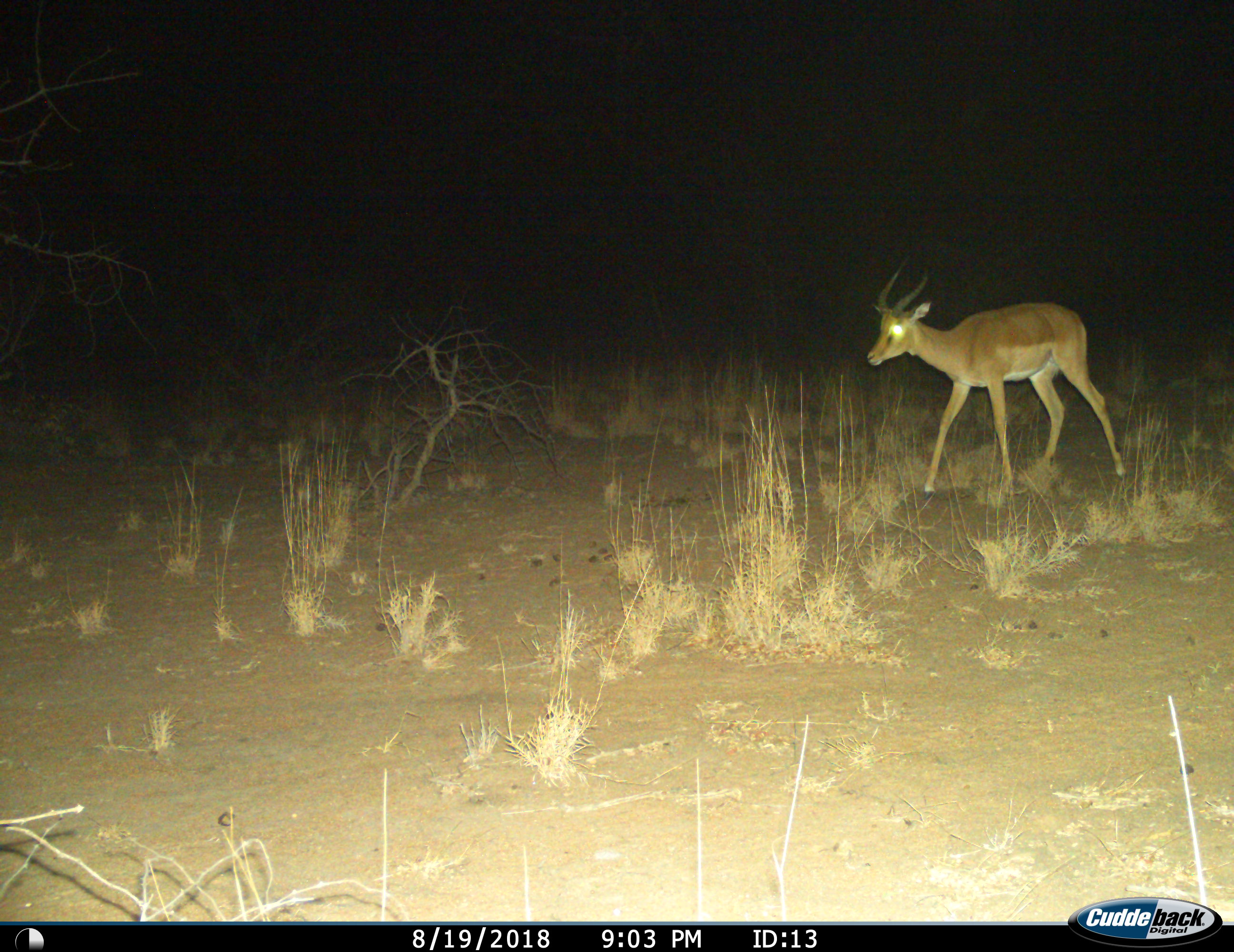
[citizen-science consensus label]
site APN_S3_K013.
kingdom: Animalia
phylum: Chordata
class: Mammalia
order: Artiodactyla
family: Bovidae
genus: Aepyceros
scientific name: Aepyceros melampus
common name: impala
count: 1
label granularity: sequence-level